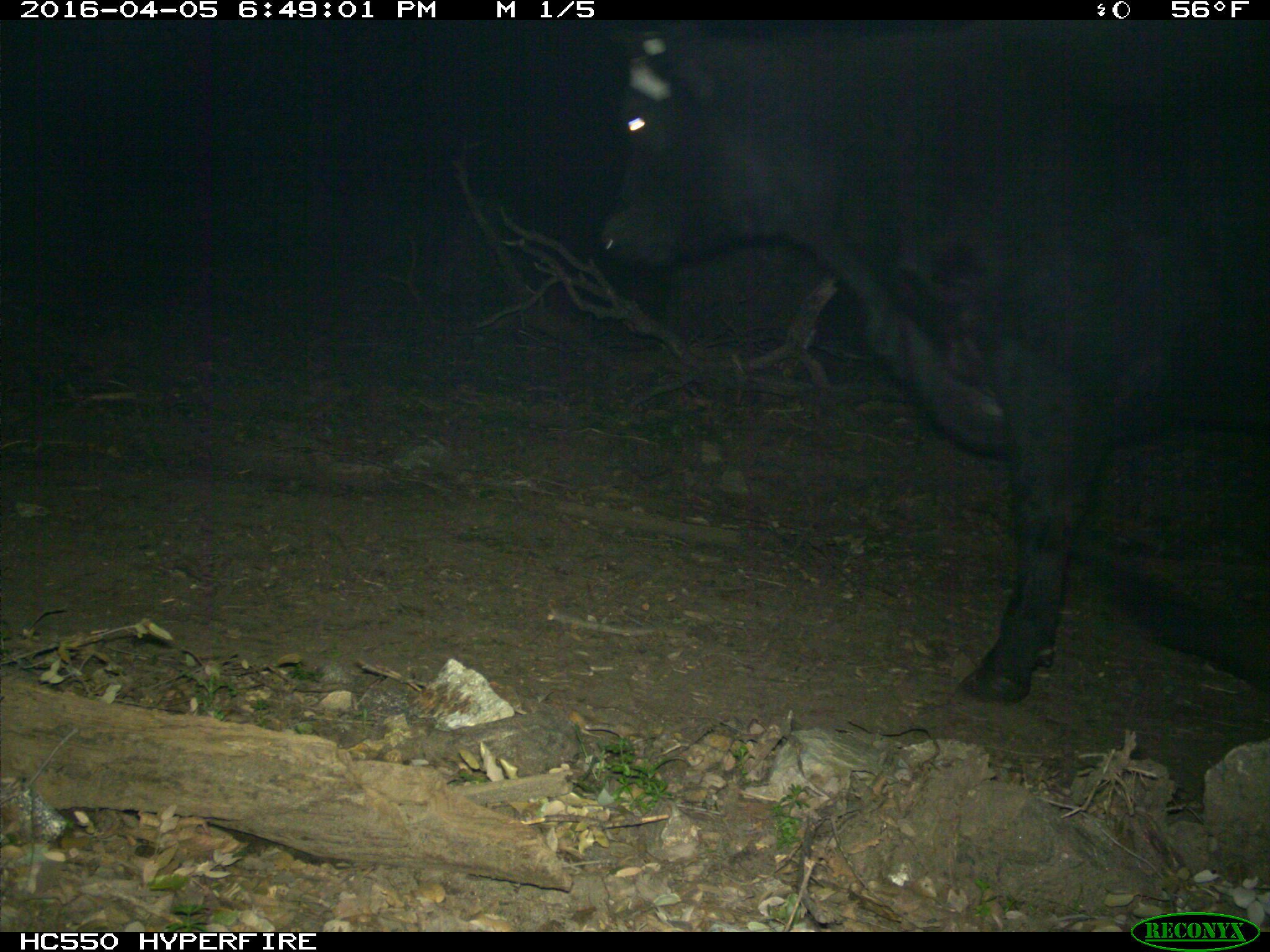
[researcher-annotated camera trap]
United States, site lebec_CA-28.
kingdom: Animalia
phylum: Chordata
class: Mammalia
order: Artiodactyla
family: Bovidae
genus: Bos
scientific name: Bos taurus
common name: domestic cow